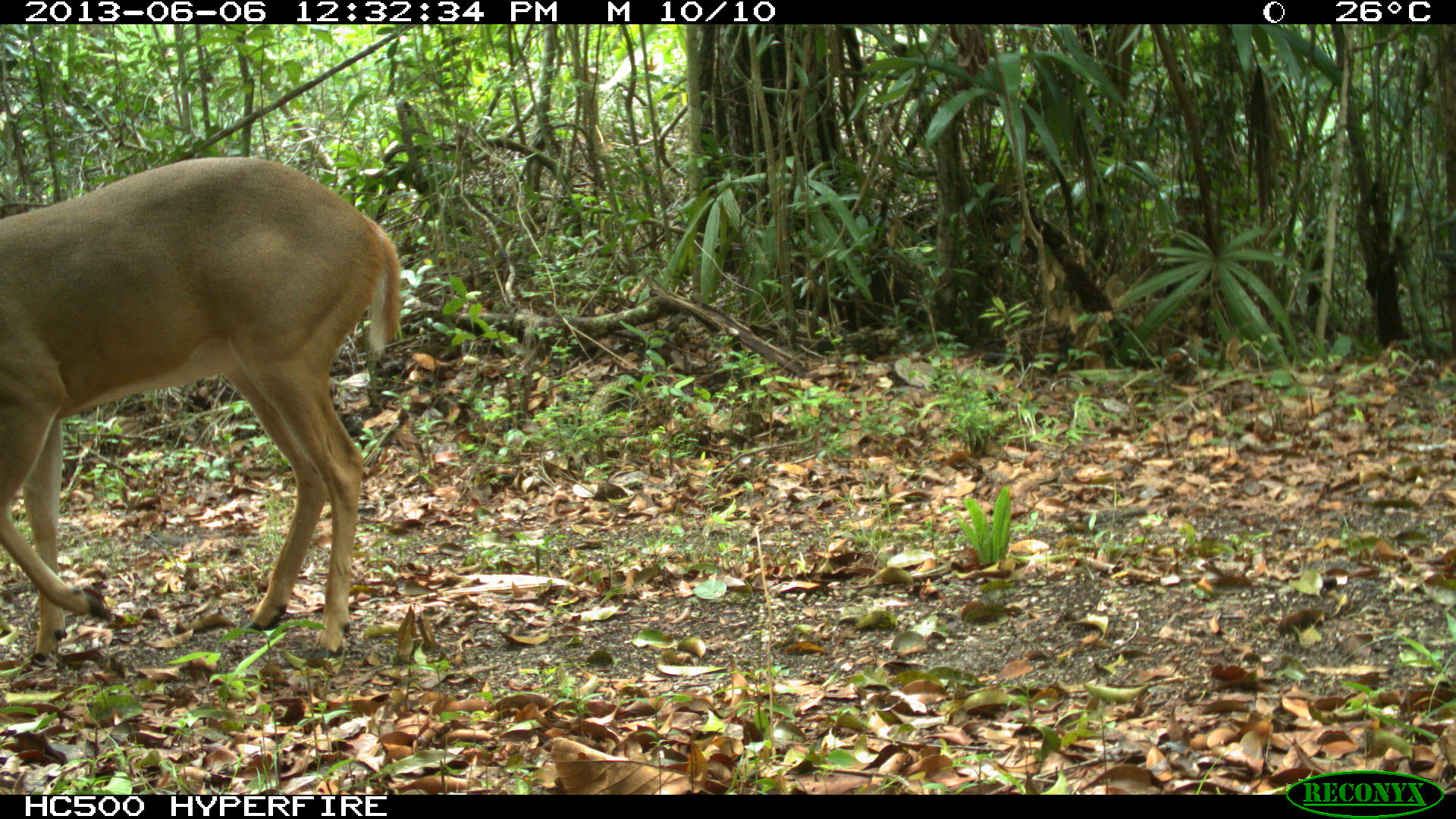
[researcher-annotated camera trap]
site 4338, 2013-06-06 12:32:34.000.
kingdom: Animalia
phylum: Chordata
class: Mammalia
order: Artiodactyla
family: Cervidae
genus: Odocoileus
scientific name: Odocoileus virginianus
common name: white-tailed deer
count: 1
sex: male